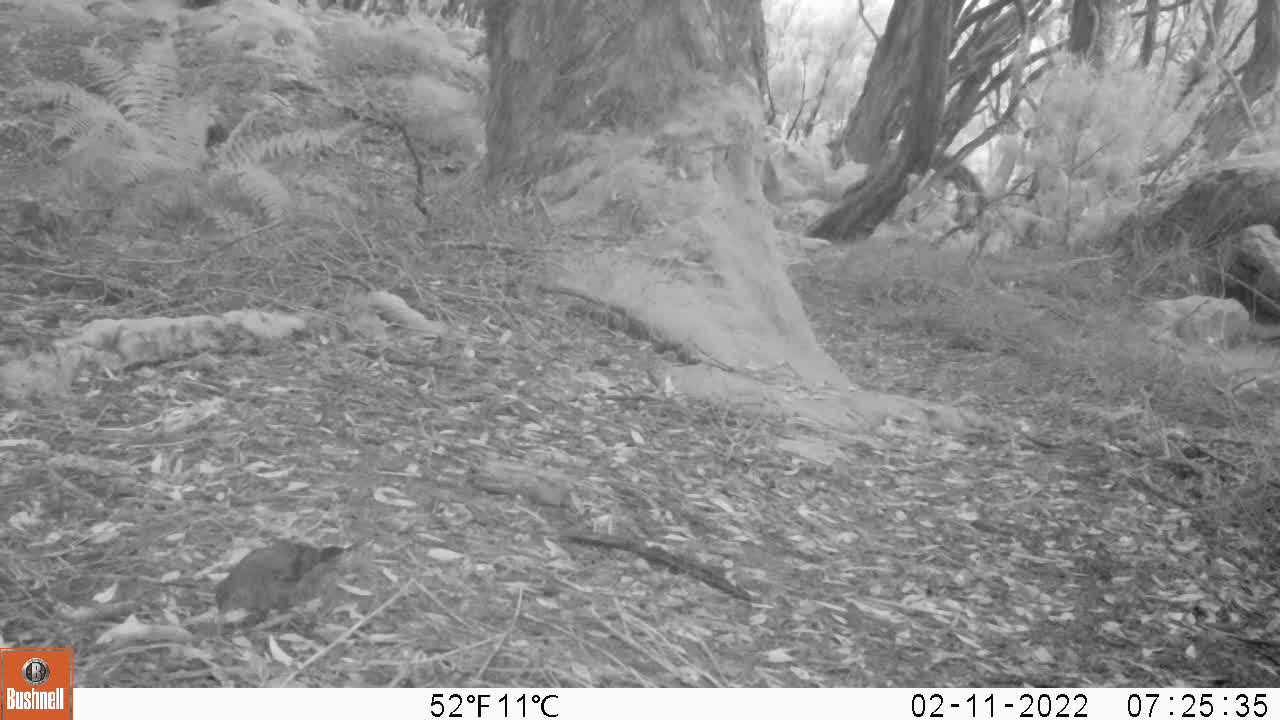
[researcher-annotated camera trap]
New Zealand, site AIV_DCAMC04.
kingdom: Animalia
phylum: Chordata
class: Aves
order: Passeriformes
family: Turdidae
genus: Turdus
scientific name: Turdus merula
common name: eurasian blackbird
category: blackbird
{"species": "blackbird (eurasian blackbird) (Turdus merula)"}